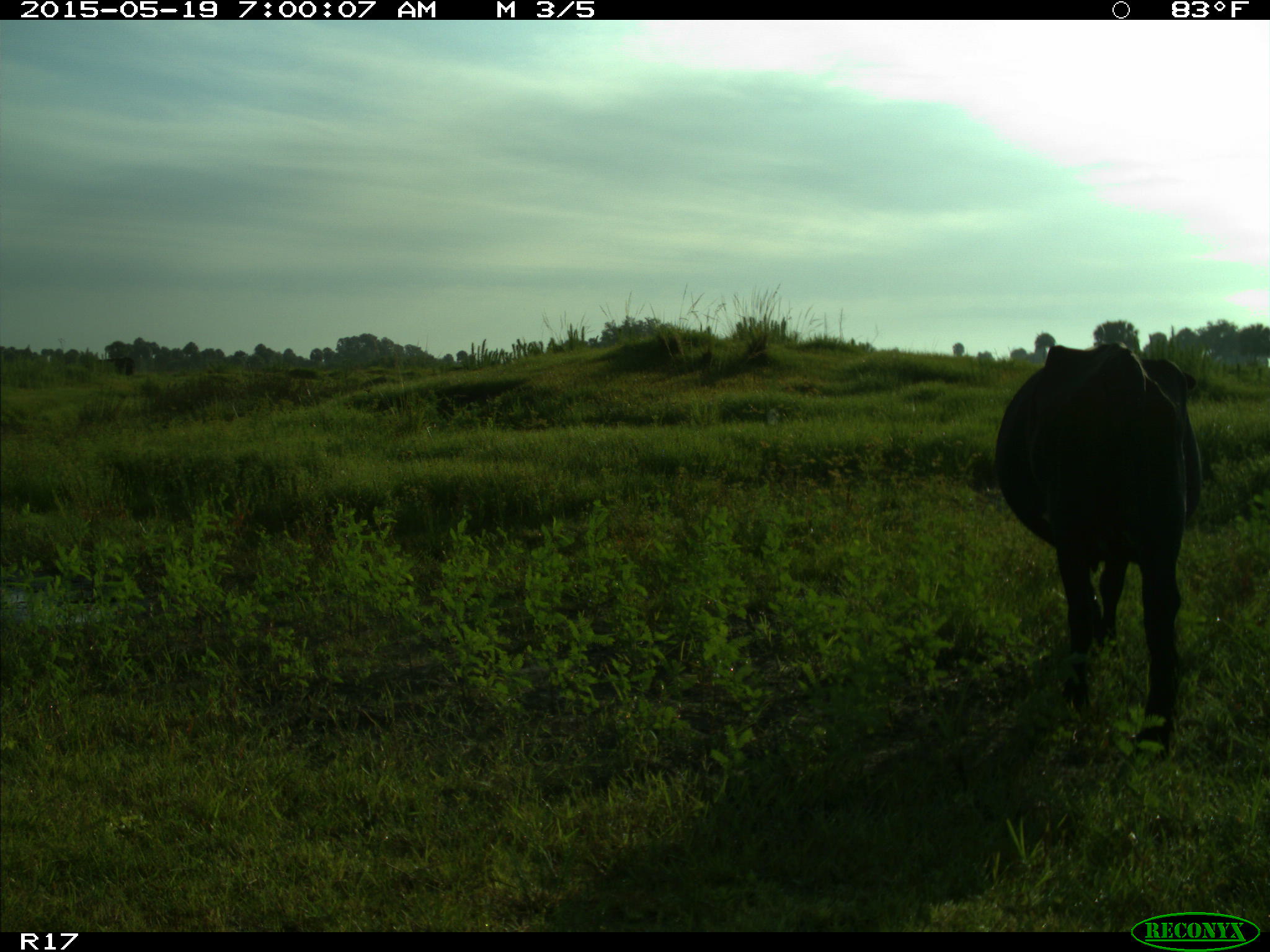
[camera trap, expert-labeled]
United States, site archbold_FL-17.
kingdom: Animalia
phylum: Chordata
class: Mammalia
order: Artiodactyla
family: Bovidae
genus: Bos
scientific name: Bos taurus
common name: domestic cow